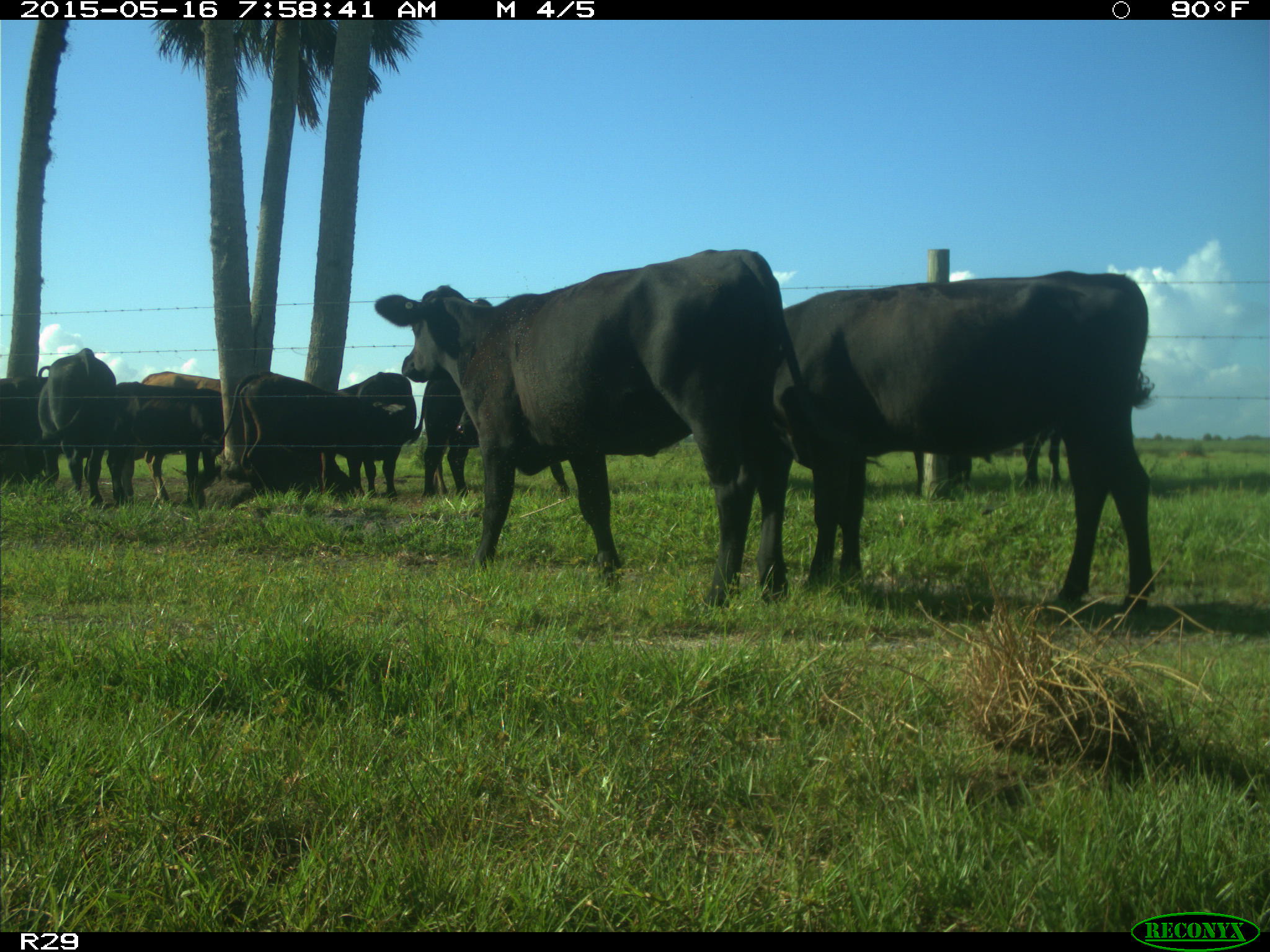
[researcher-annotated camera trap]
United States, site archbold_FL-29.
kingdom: Animalia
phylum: Chordata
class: Mammalia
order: Artiodactyla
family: Bovidae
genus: Bos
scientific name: Bos taurus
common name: domestic cow